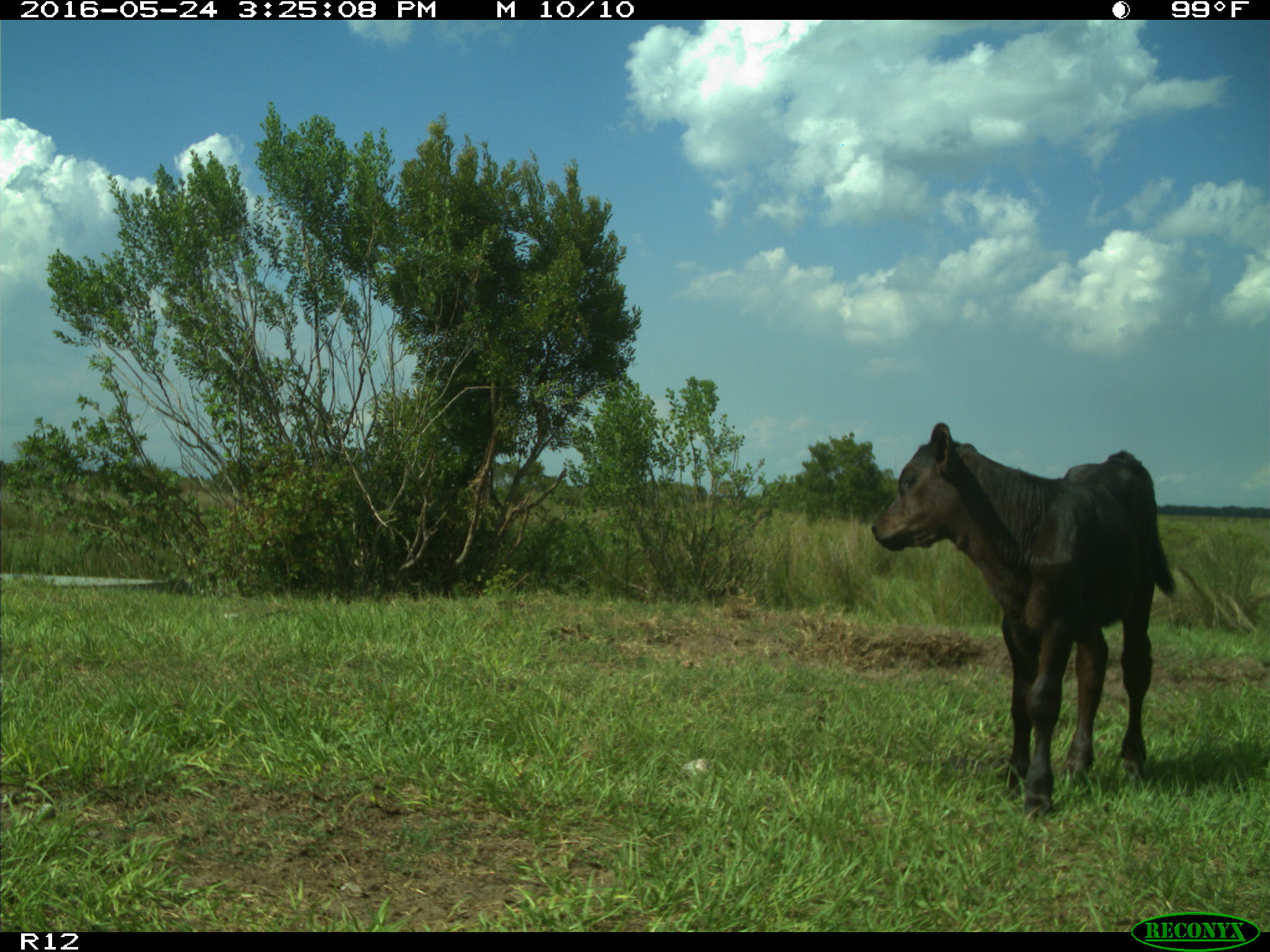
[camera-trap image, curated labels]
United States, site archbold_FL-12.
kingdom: Animalia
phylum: Chordata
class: Mammalia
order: Artiodactyla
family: Bovidae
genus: Bos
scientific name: Bos taurus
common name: domestic cow